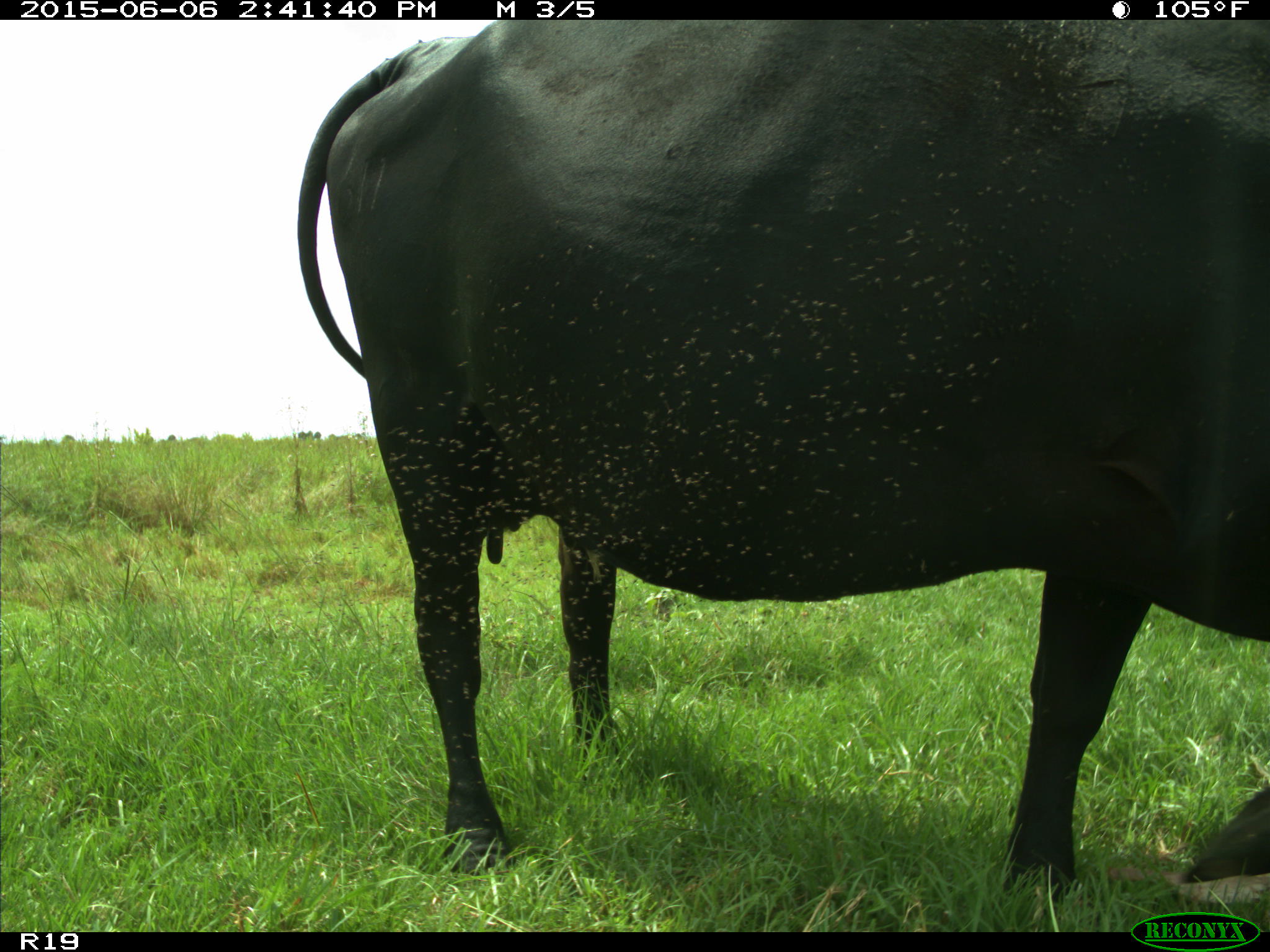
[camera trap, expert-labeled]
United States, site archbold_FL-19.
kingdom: Animalia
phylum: Chordata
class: Mammalia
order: Artiodactyla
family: Bovidae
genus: Bos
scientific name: Bos taurus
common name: domestic cow